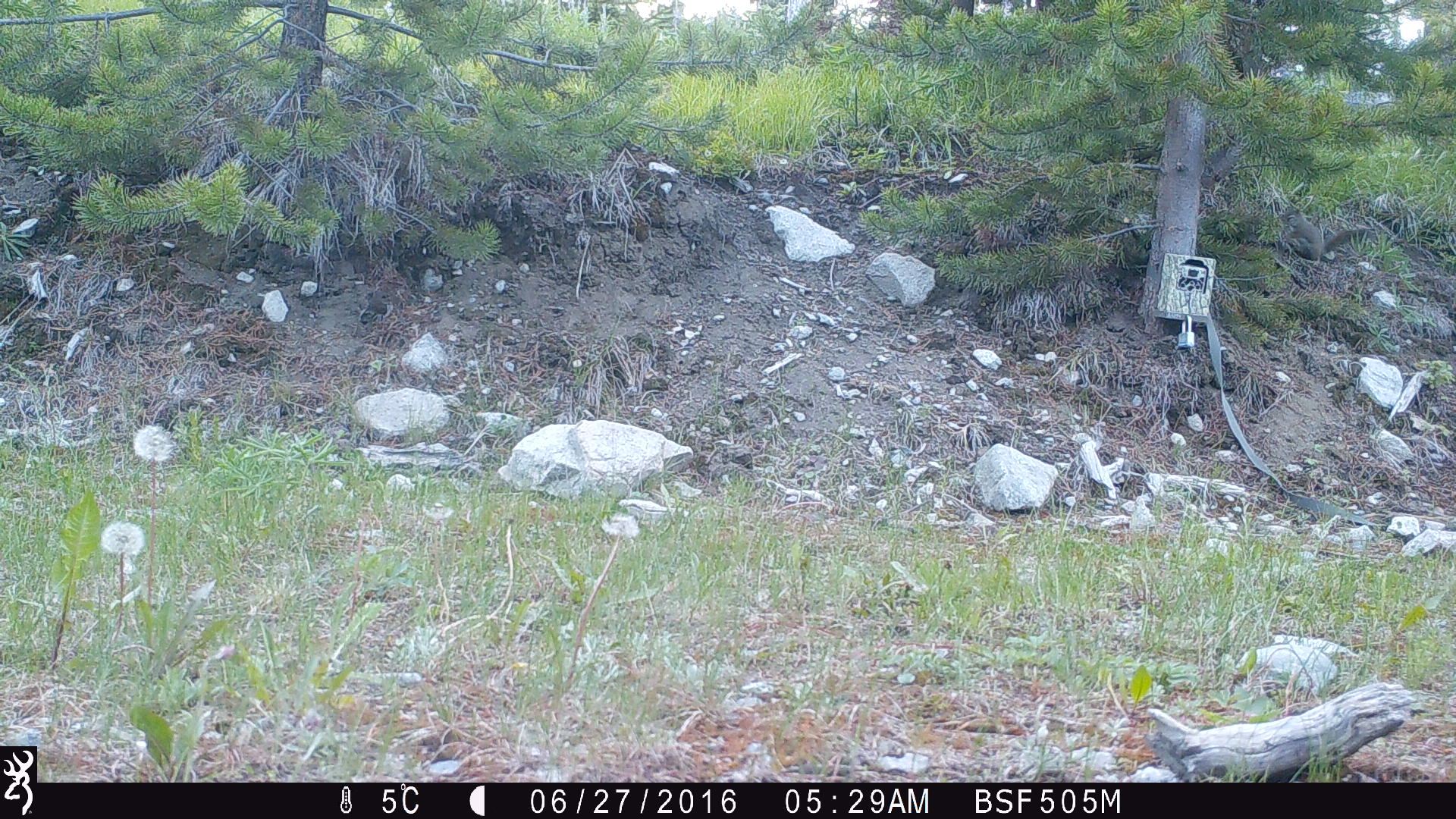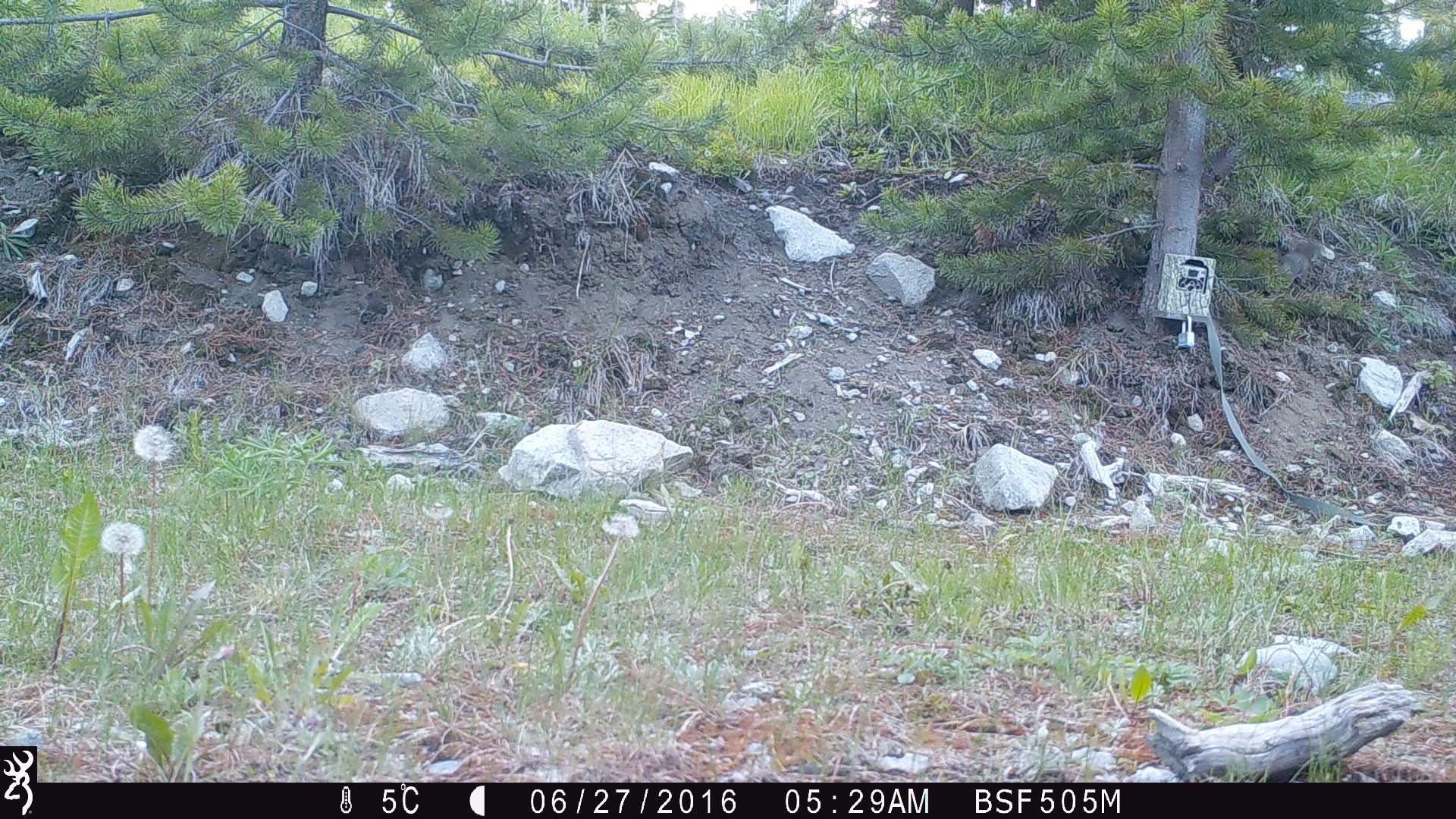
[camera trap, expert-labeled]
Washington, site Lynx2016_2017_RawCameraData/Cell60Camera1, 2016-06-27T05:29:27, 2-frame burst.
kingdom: Animalia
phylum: Chordata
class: Mammalia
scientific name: Mammalia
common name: small mammal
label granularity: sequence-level